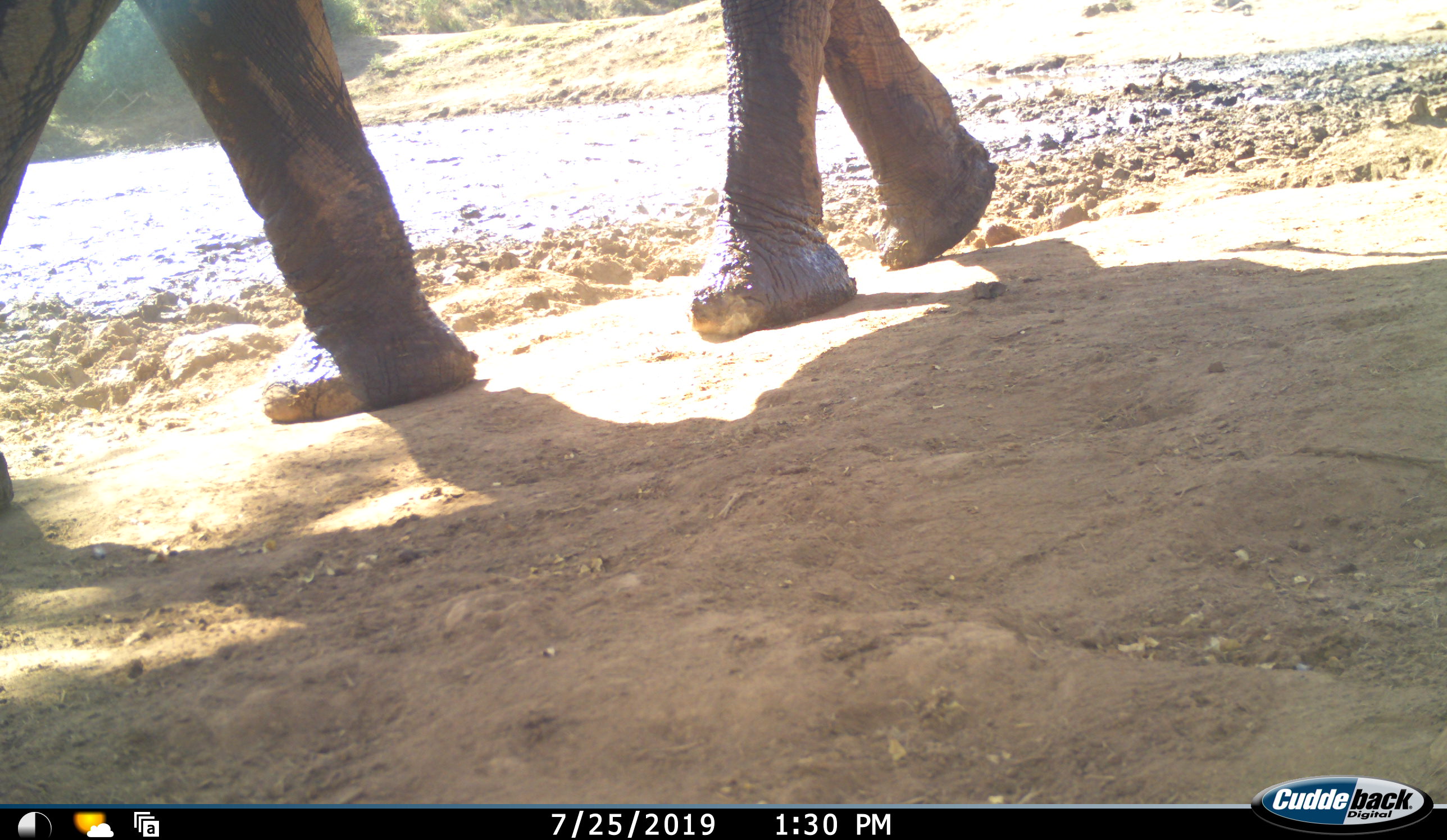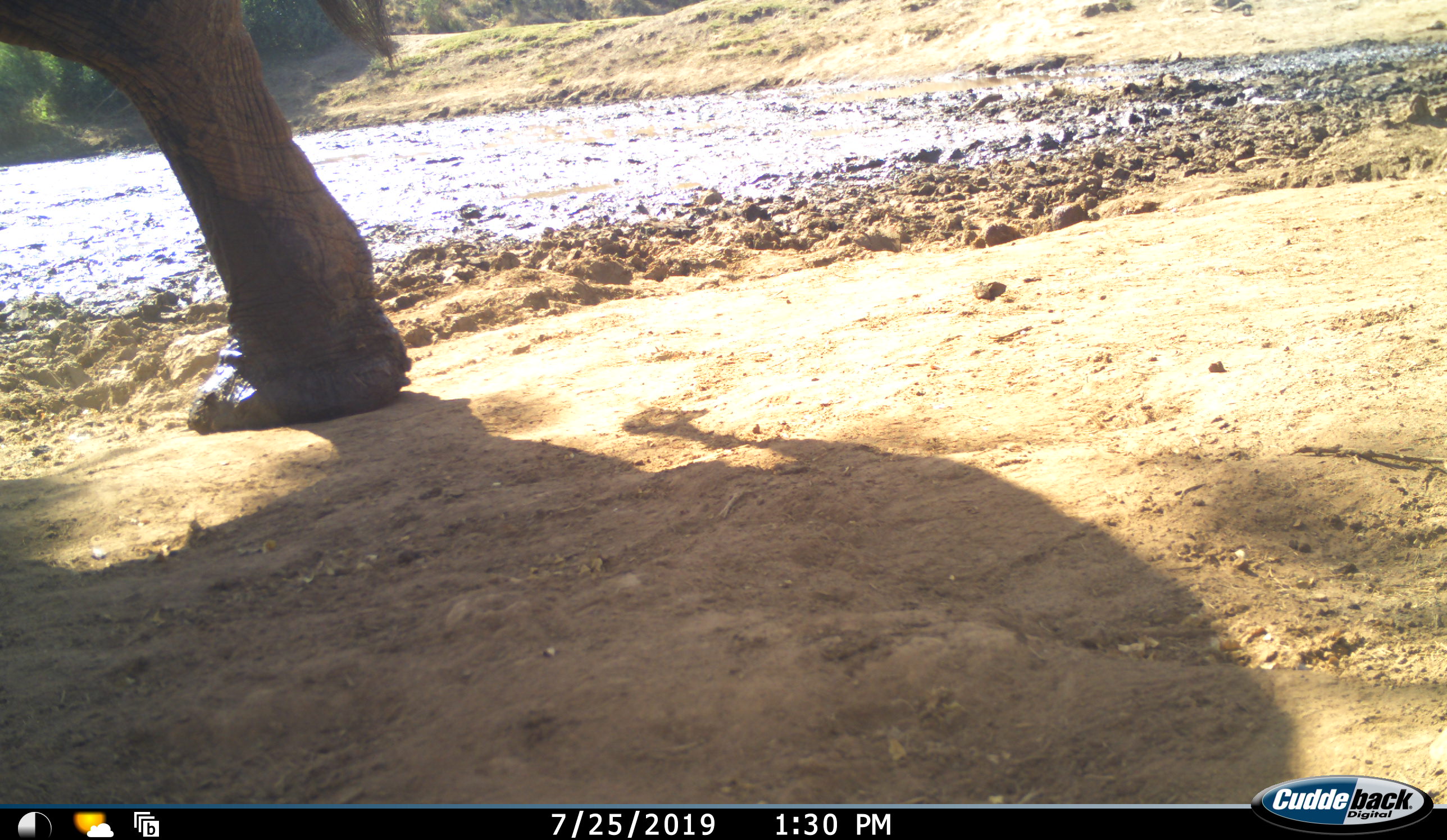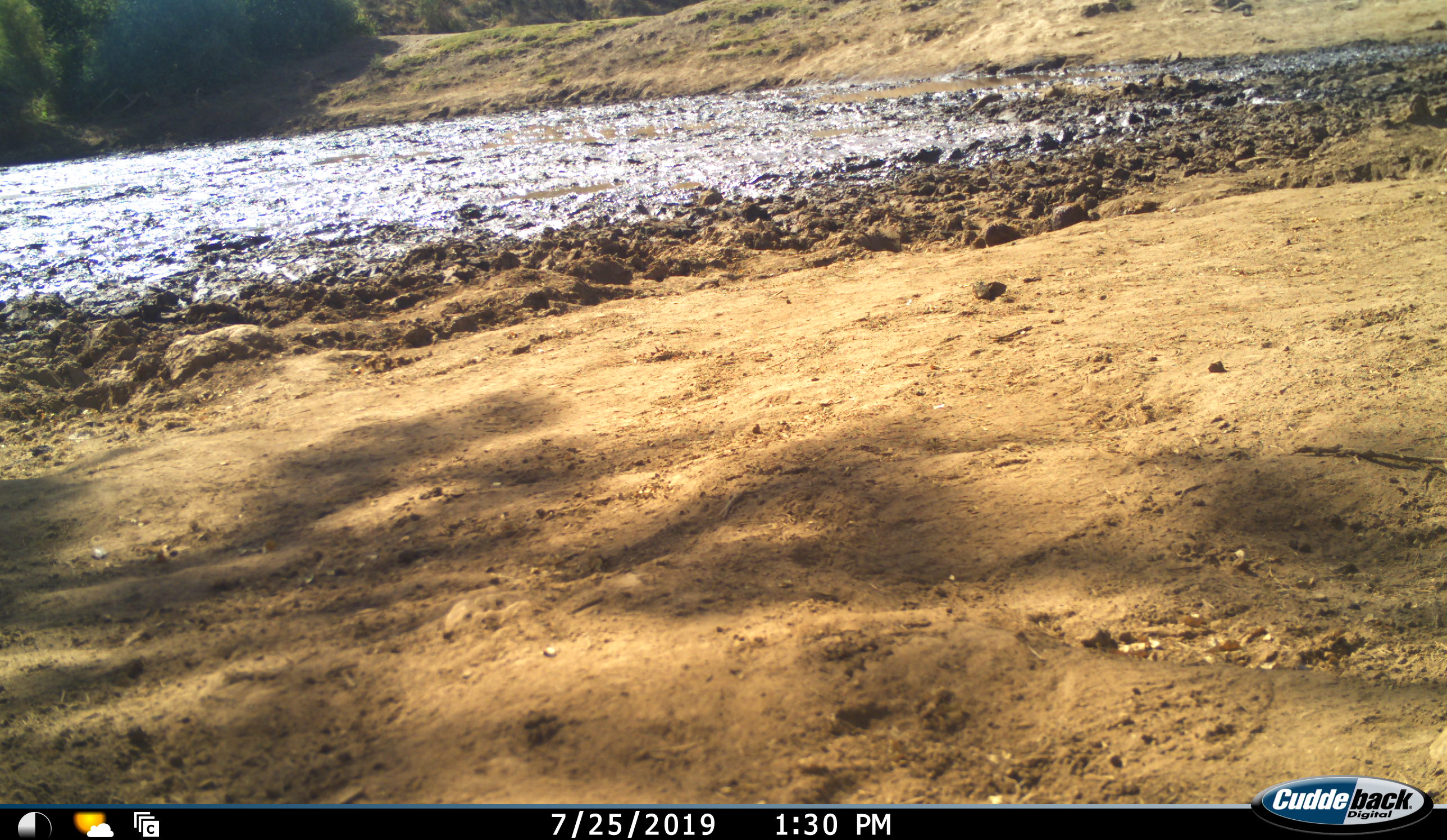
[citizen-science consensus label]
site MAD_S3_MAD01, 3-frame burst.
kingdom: Animalia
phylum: Chordata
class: Mammalia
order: Proboscidea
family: Elephantidae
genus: Loxodonta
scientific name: Loxodonta africana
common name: african bush elephant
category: elephant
Elephant (african bush elephant) (Loxodonta africana), count 1. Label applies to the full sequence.